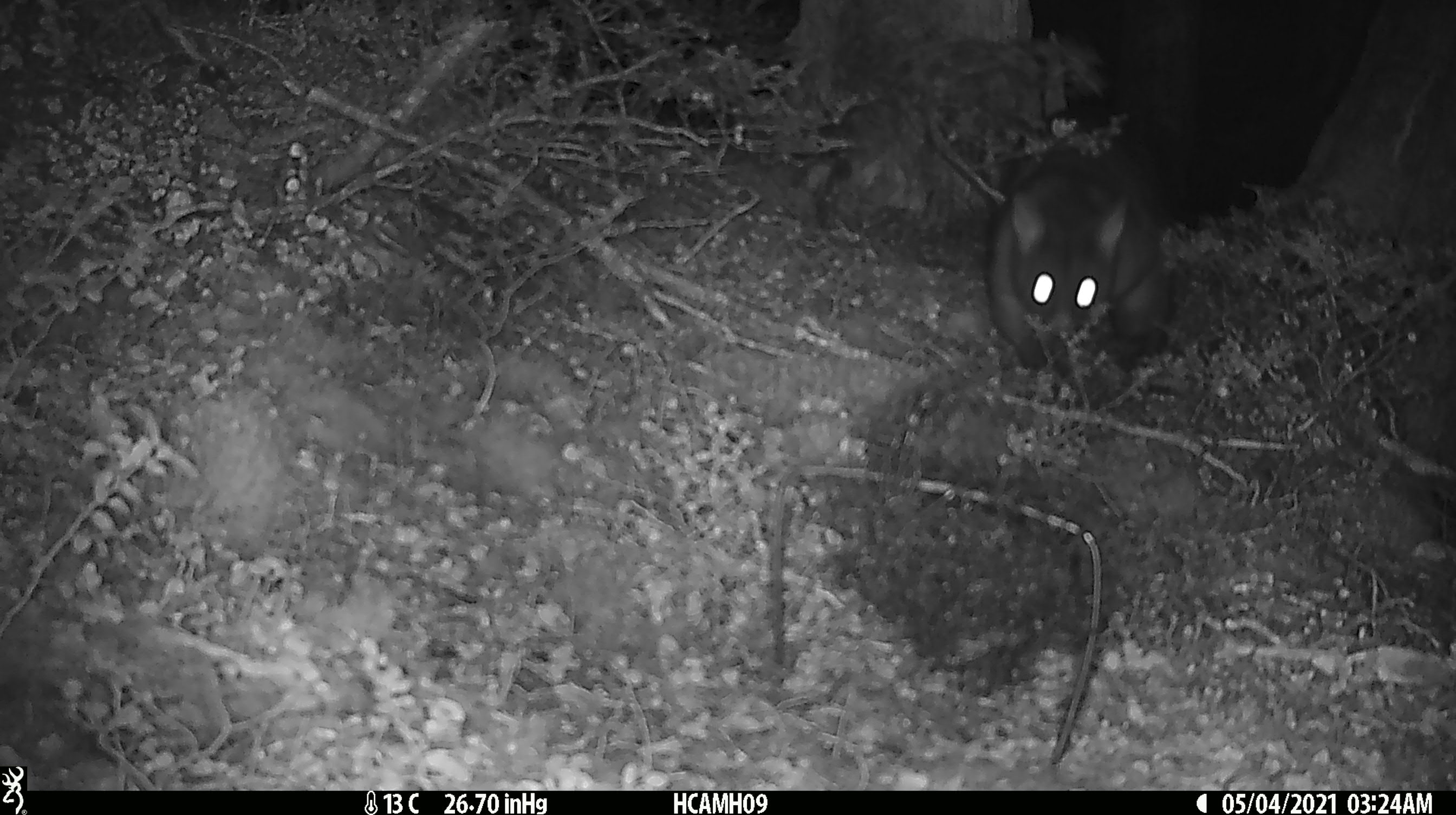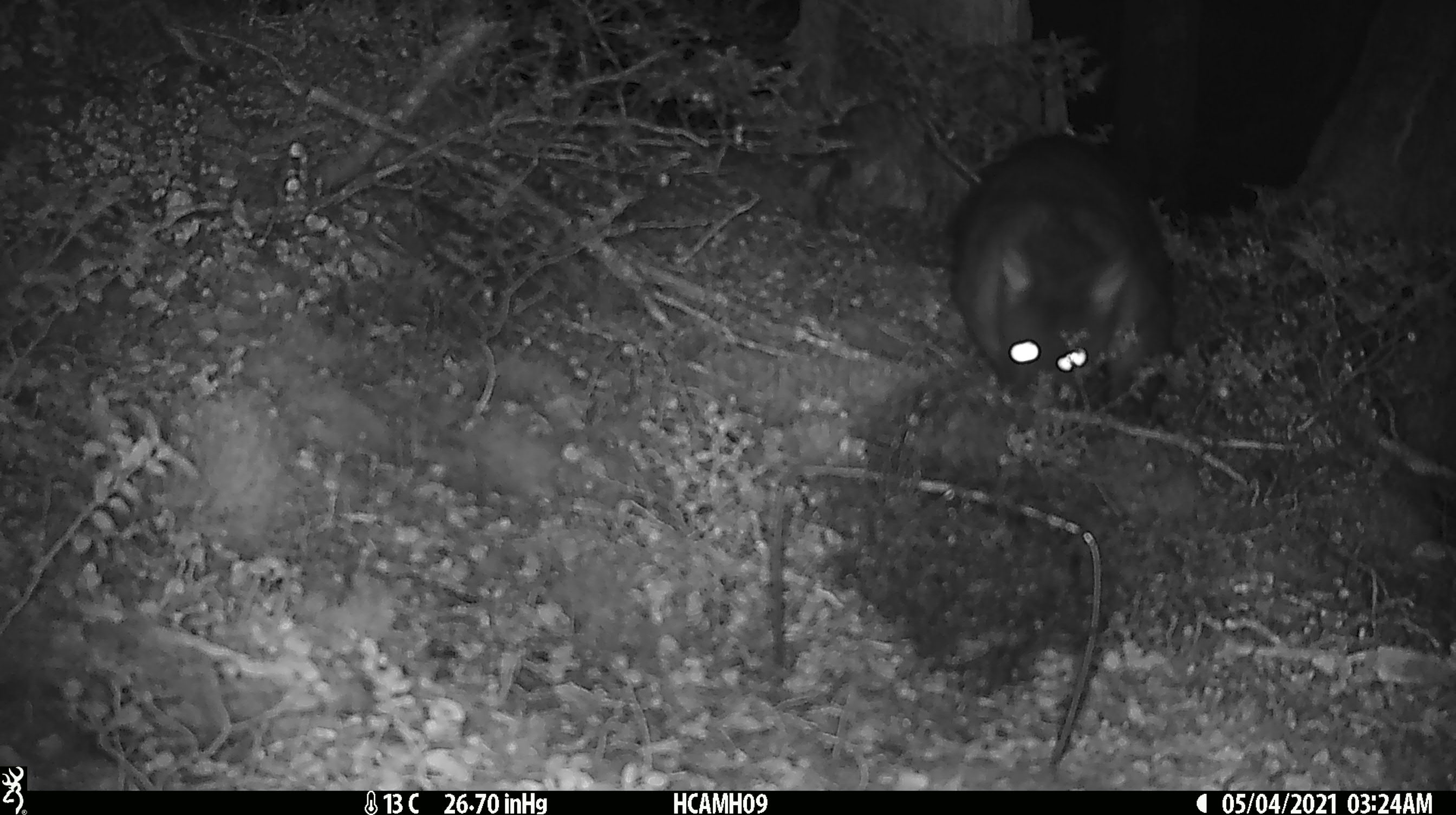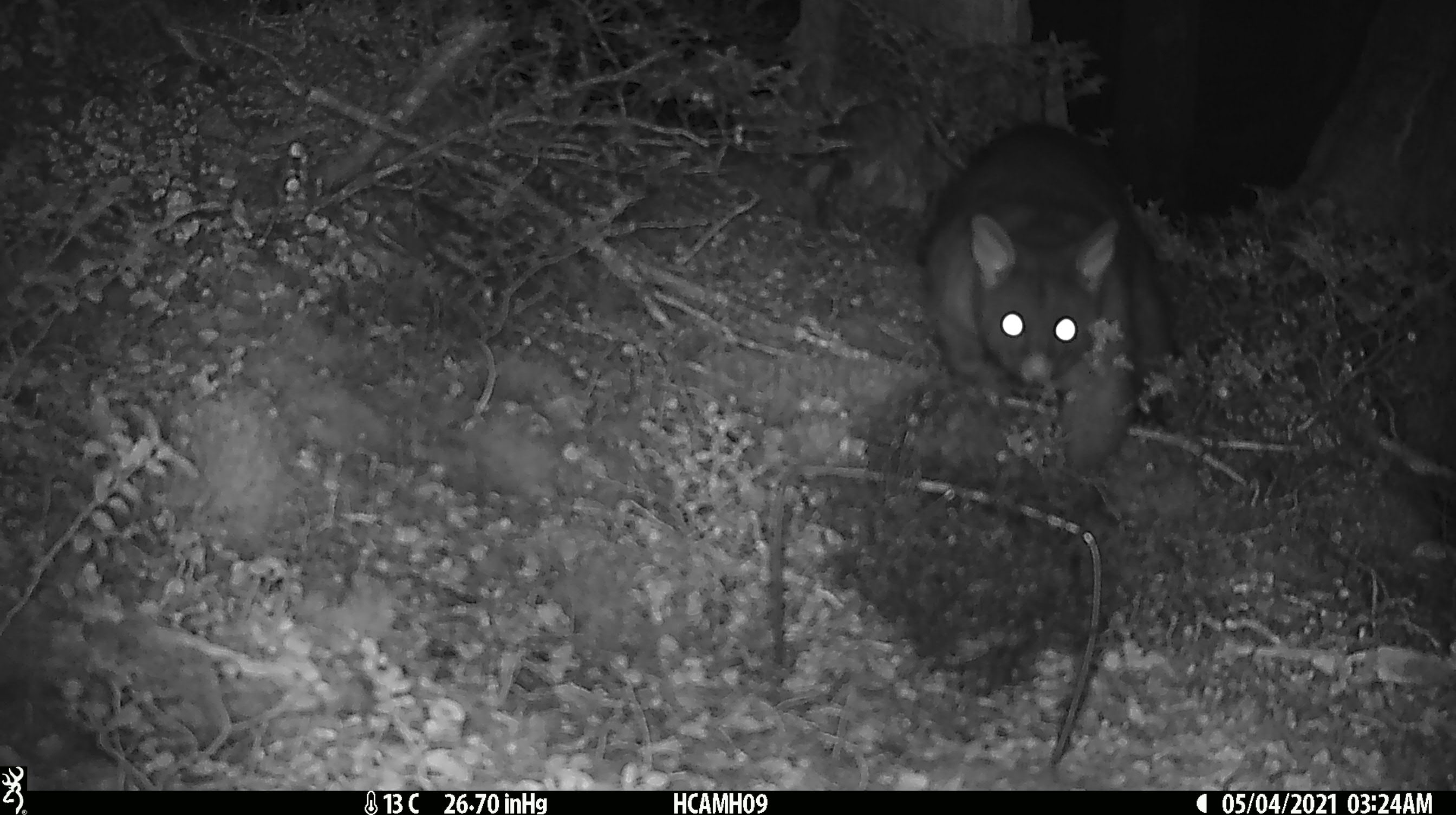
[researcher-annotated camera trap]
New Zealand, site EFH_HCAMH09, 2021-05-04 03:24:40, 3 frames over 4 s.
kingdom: Animalia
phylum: Chordata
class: Mammalia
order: Diprotodontia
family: Phalangeridae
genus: Trichosurus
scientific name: Trichosurus vulpecula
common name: common brushtail possum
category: possum